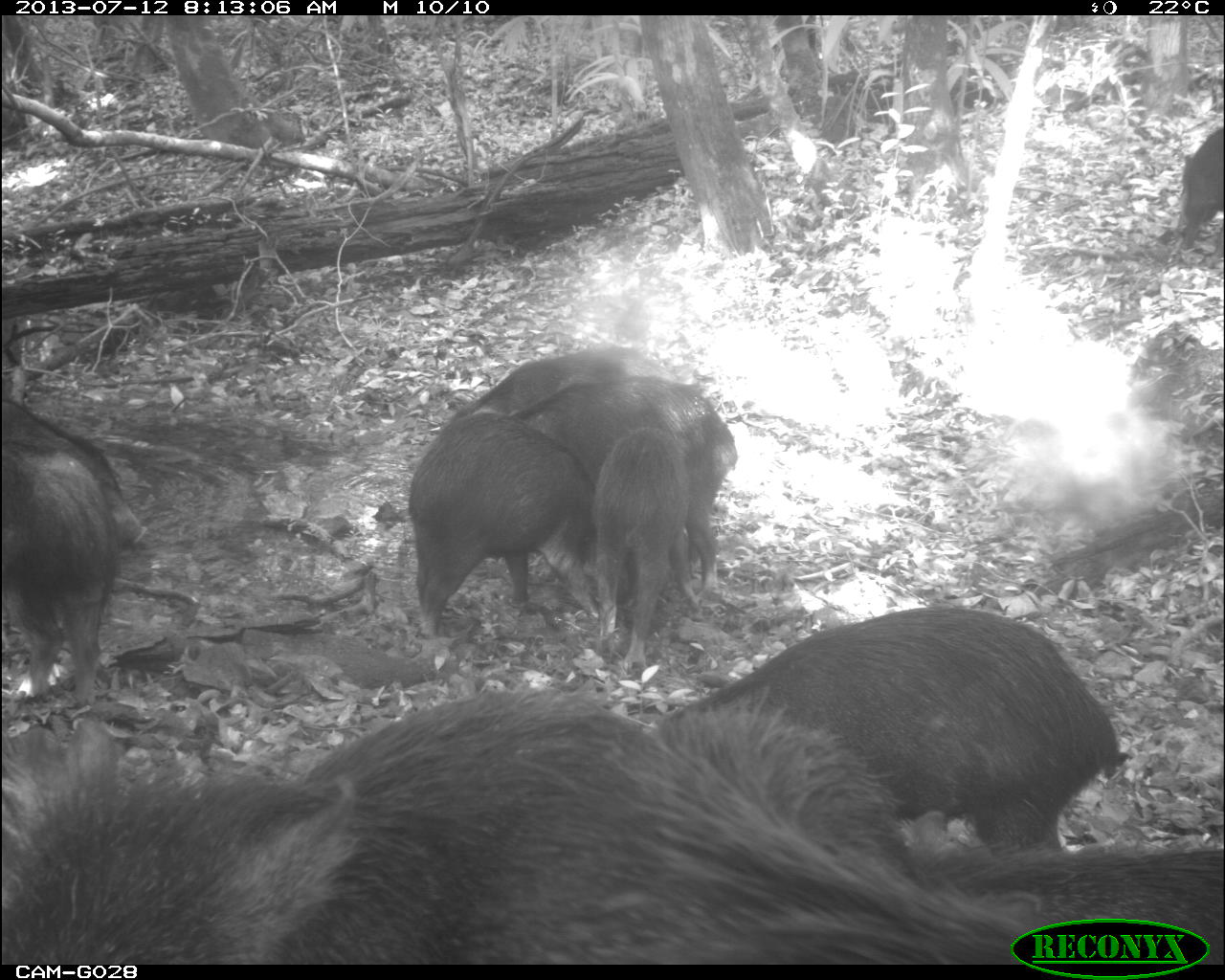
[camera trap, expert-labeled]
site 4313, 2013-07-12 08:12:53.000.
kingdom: Animalia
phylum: Chordata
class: Mammalia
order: Artiodactyla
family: Tayassuidae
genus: Tayassu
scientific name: Tayassu pecari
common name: white-lipped peccary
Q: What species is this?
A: Tayassu pecari (white-lipped peccary).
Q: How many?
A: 20.